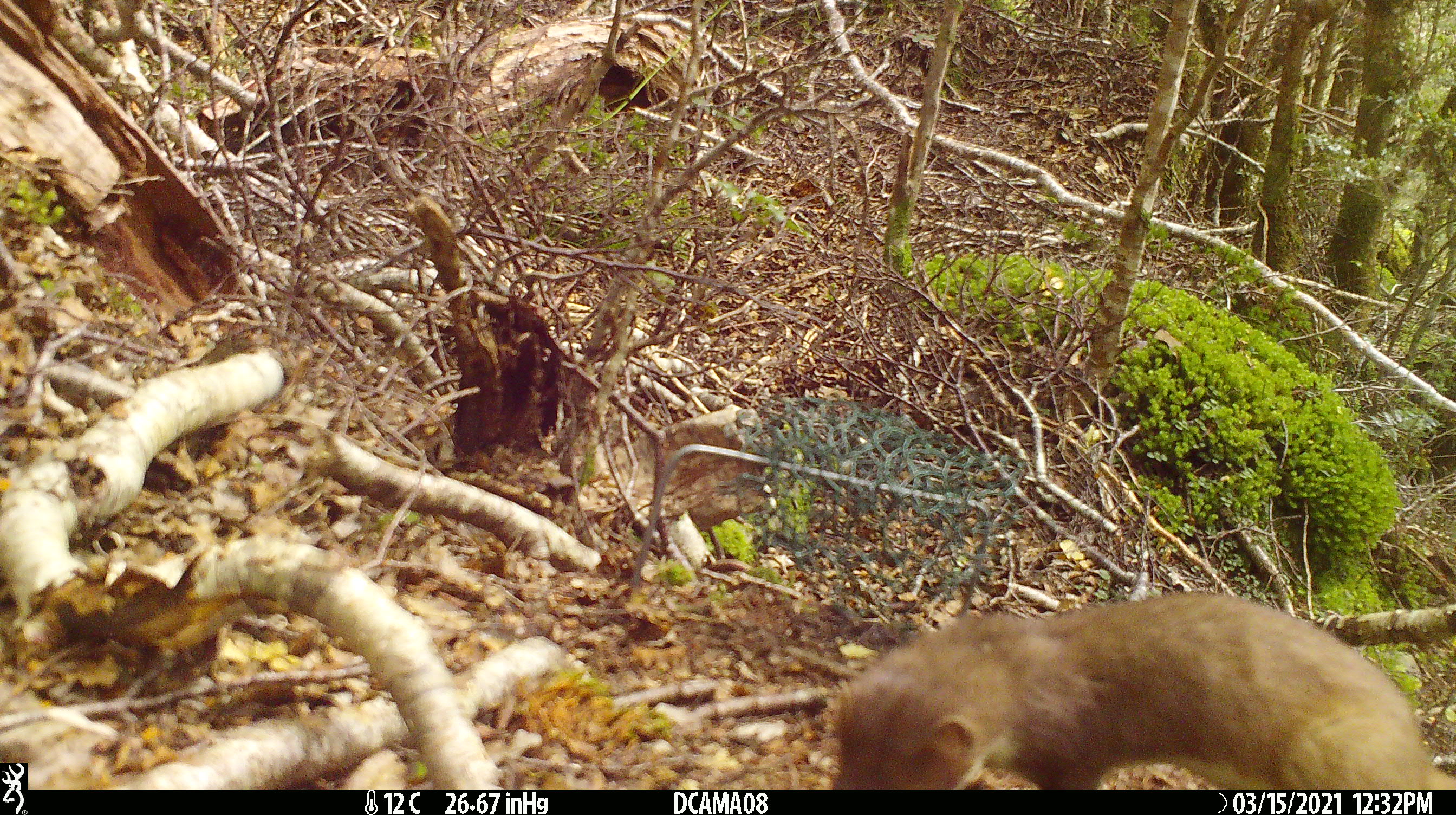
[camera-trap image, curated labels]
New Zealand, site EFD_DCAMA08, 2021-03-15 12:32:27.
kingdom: Animalia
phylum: Chordata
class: Mammalia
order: Carnivora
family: Mustelidae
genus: Mustela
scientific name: Mustela erminea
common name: stoat